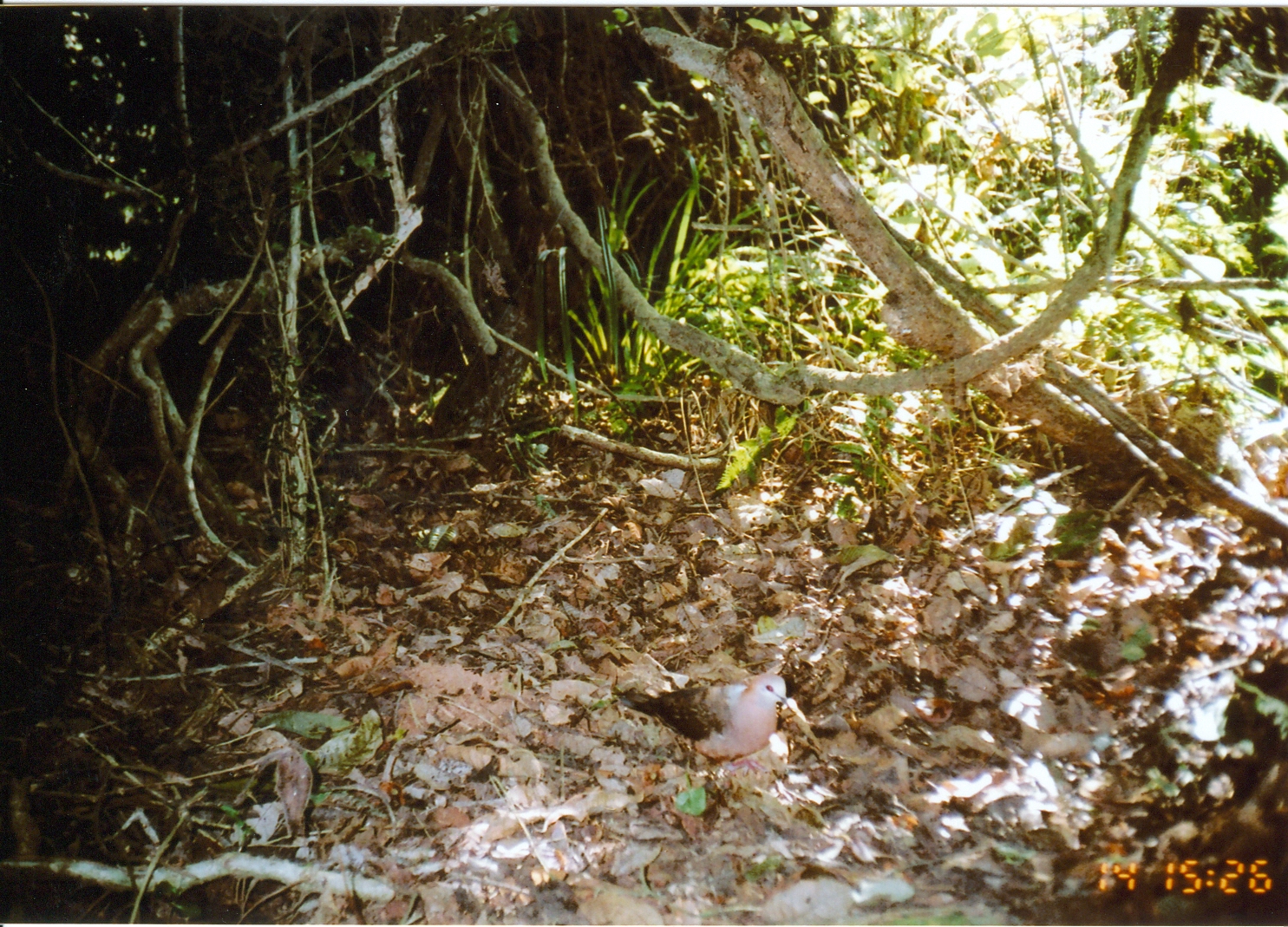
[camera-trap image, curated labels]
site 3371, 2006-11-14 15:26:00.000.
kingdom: Animalia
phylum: Chordata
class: Aves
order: Columbiformes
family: Columbidae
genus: Columba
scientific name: Columba larvata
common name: lemon dove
Columba larvata (lemon dove), count 1.